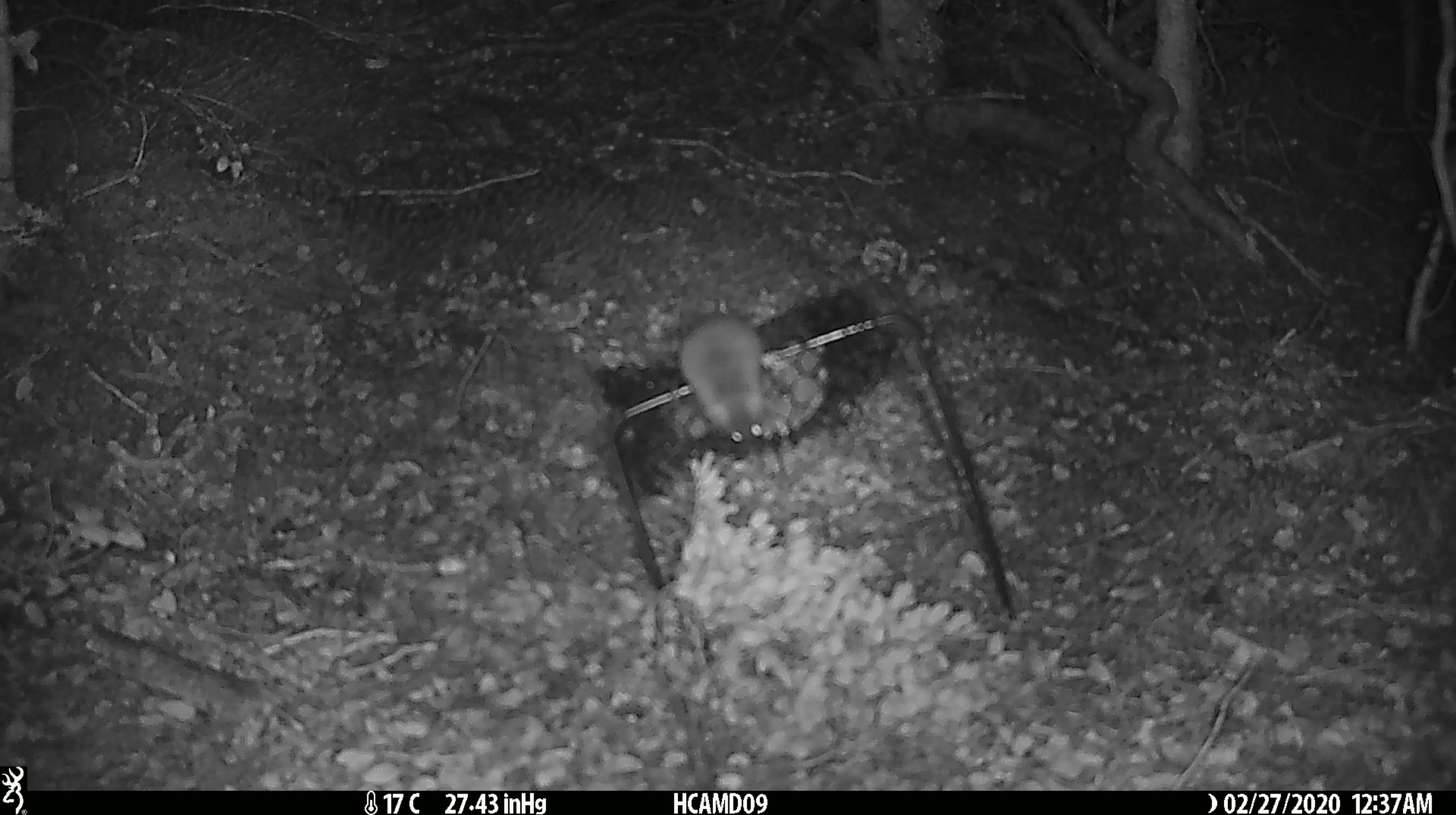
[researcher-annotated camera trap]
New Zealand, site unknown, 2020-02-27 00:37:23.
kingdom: Animalia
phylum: Chordata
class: Mammalia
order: Rodentia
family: Muridae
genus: Mus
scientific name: Mus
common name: mouse